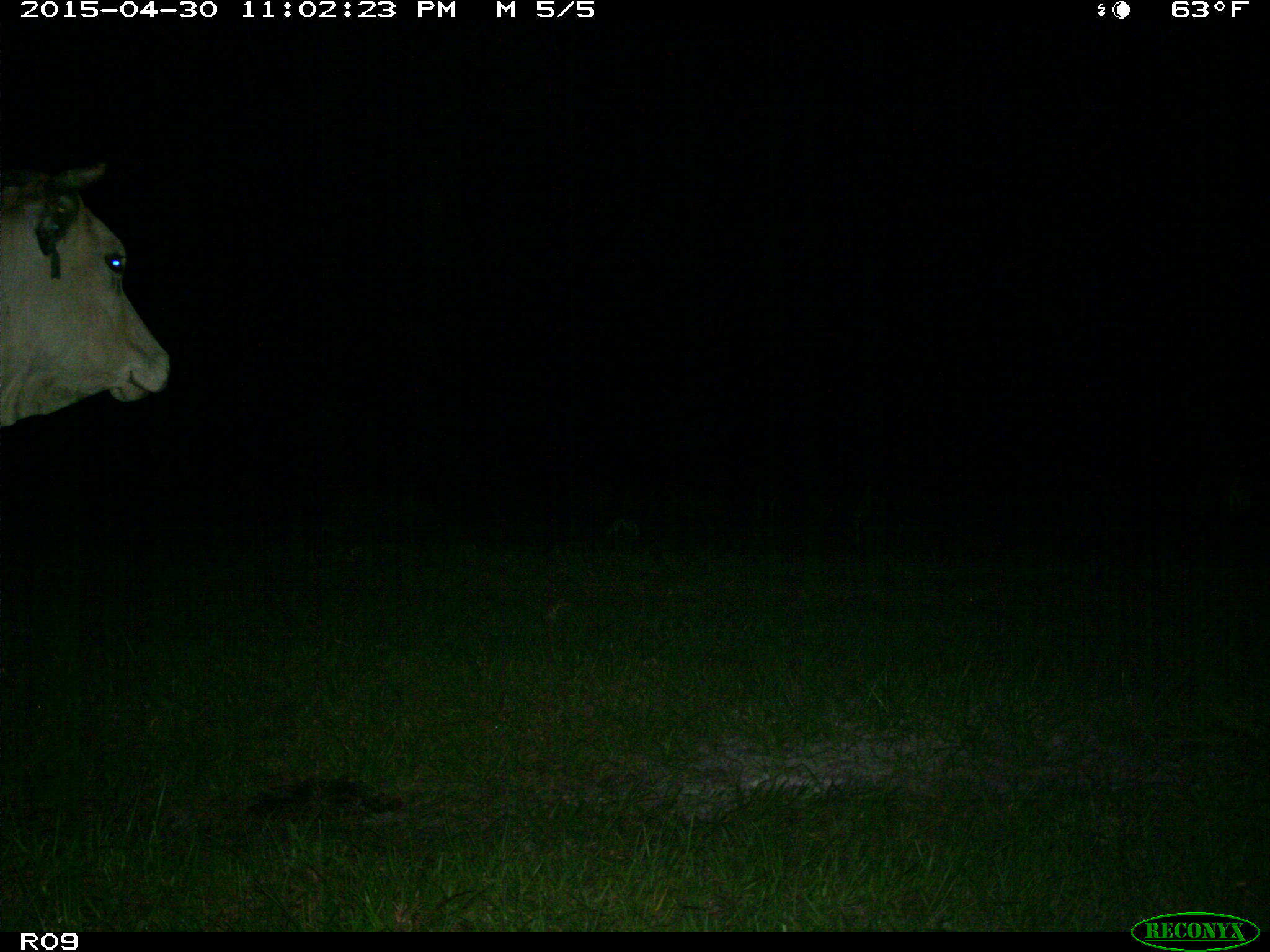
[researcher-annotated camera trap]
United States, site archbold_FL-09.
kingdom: Animalia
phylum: Chordata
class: Mammalia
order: Artiodactyla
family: Bovidae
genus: Bos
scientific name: Bos taurus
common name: domestic cow